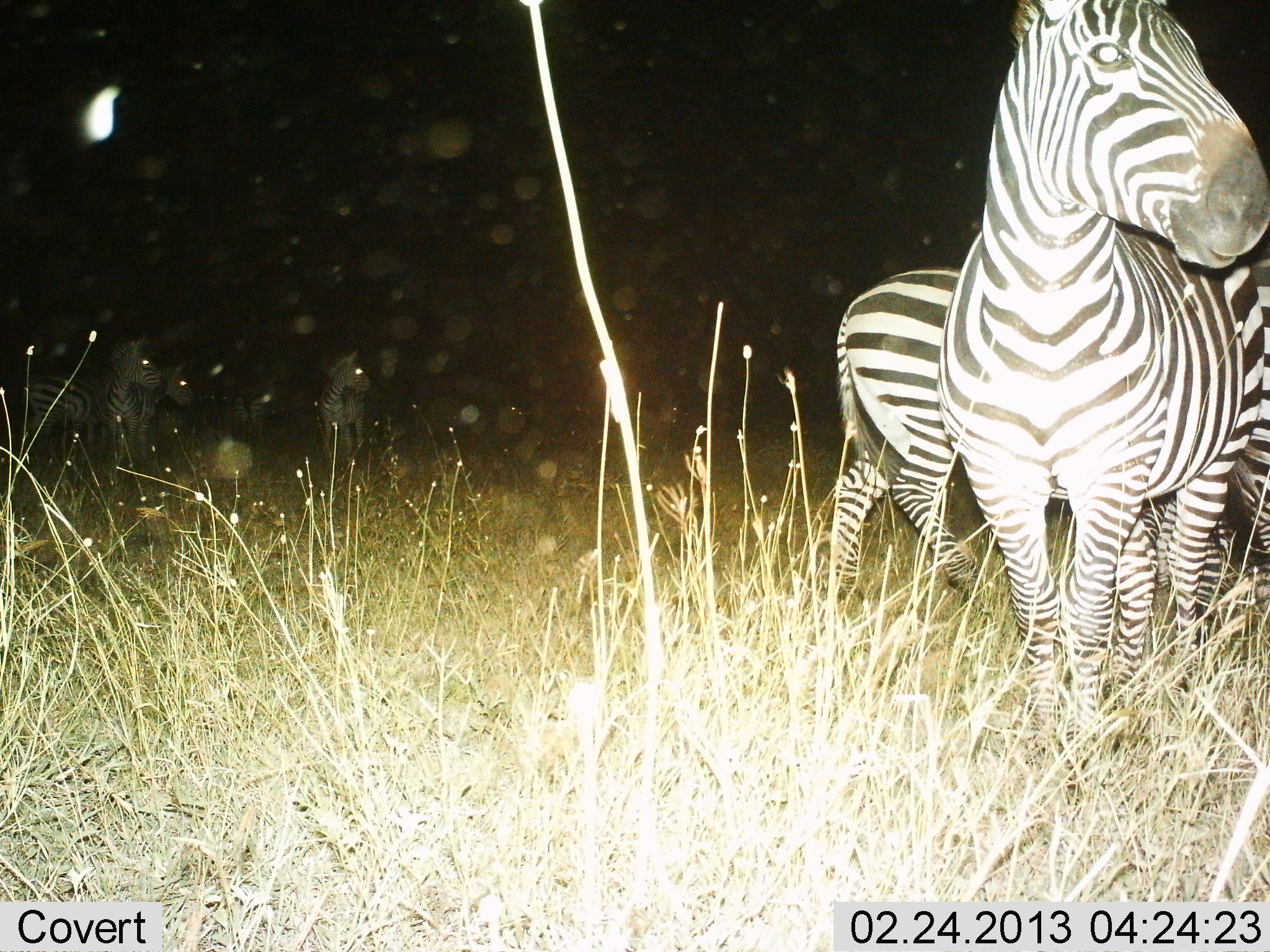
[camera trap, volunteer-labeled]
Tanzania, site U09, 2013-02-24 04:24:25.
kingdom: Animalia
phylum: Chordata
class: Mammalia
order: Perissodactyla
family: Equidae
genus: Equus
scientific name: Equus quagga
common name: plains zebra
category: zebra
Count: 5.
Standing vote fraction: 93%.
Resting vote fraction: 4%.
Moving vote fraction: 21%.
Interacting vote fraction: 7%.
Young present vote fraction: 0%.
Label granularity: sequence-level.